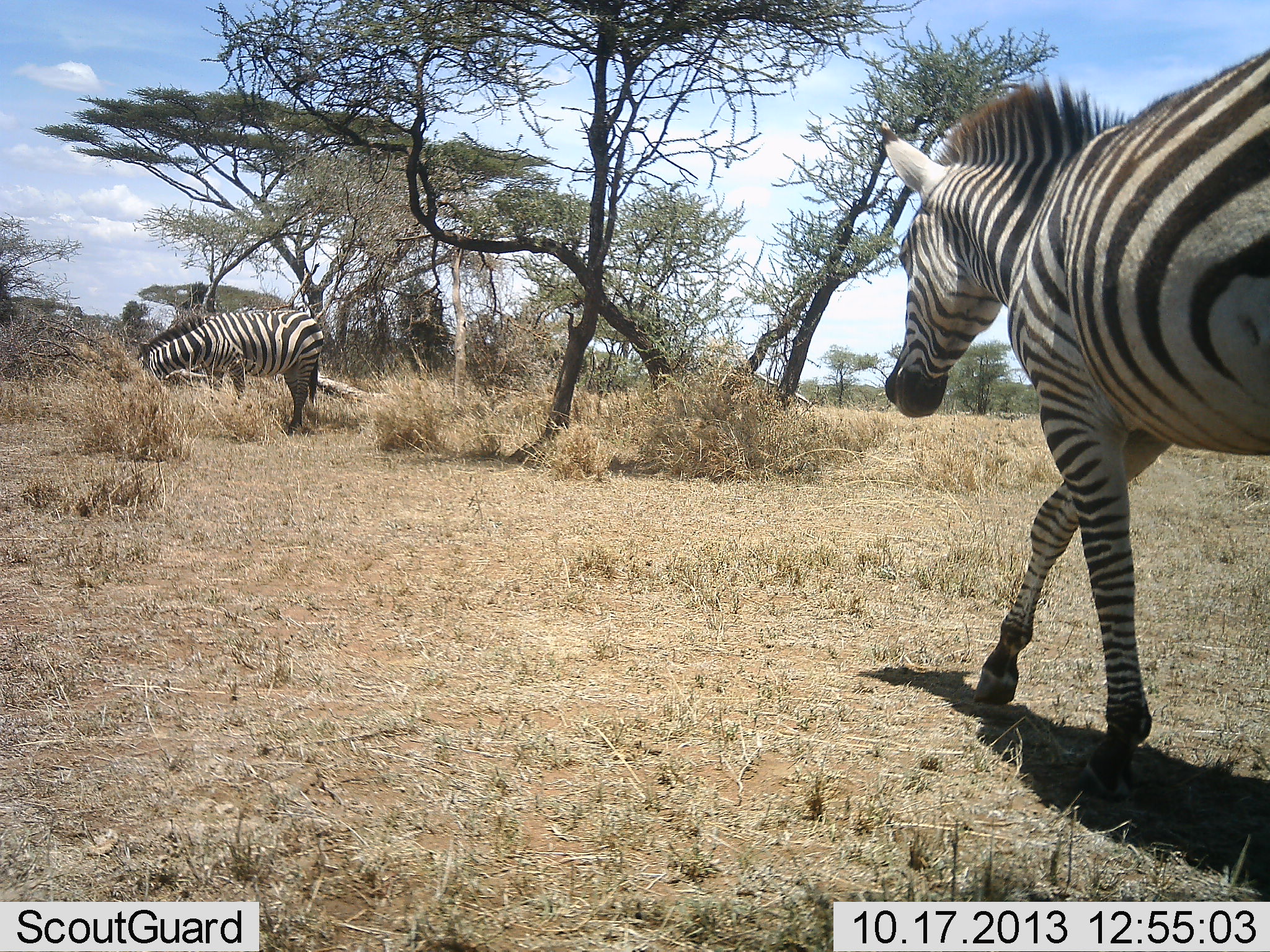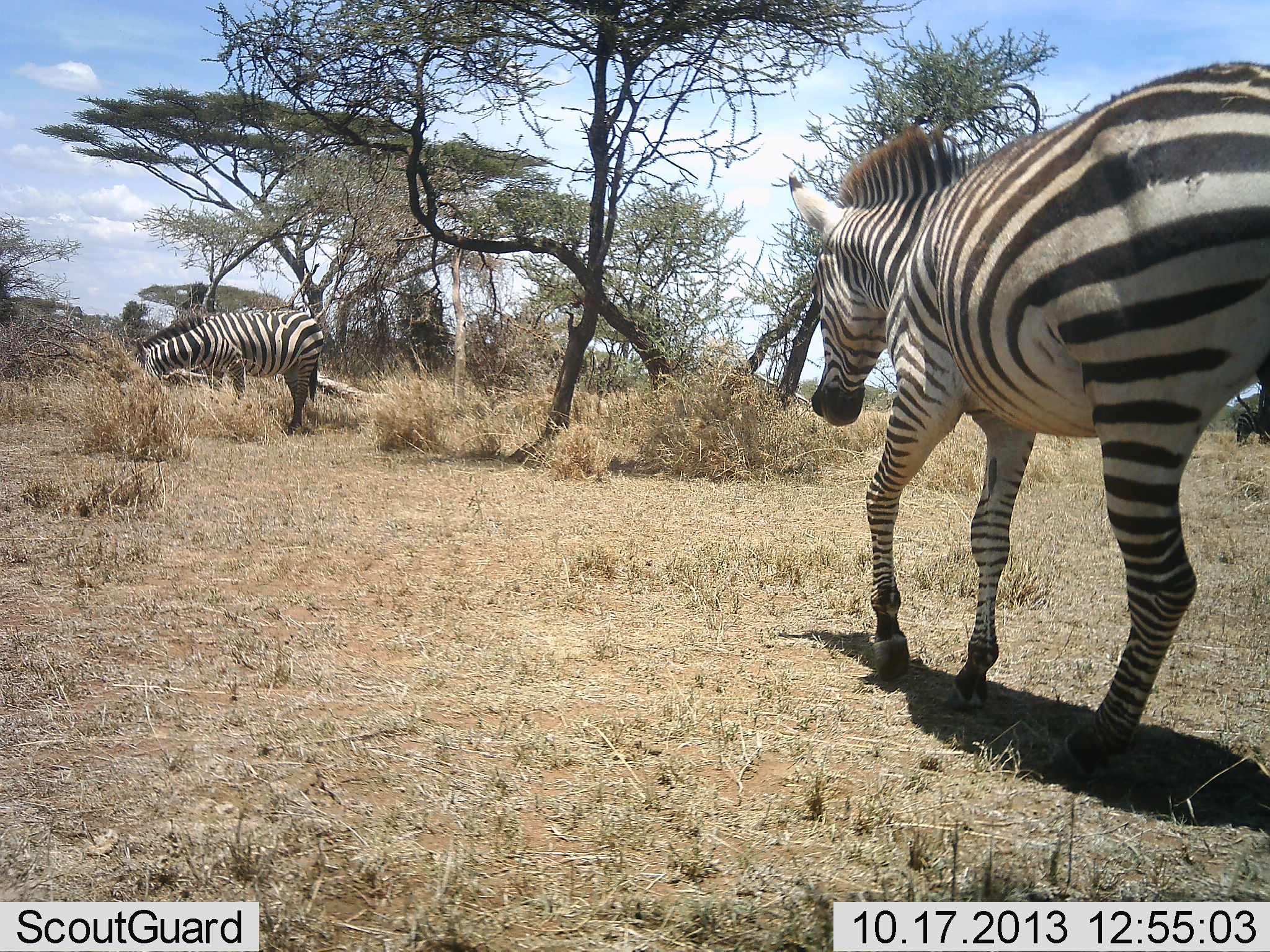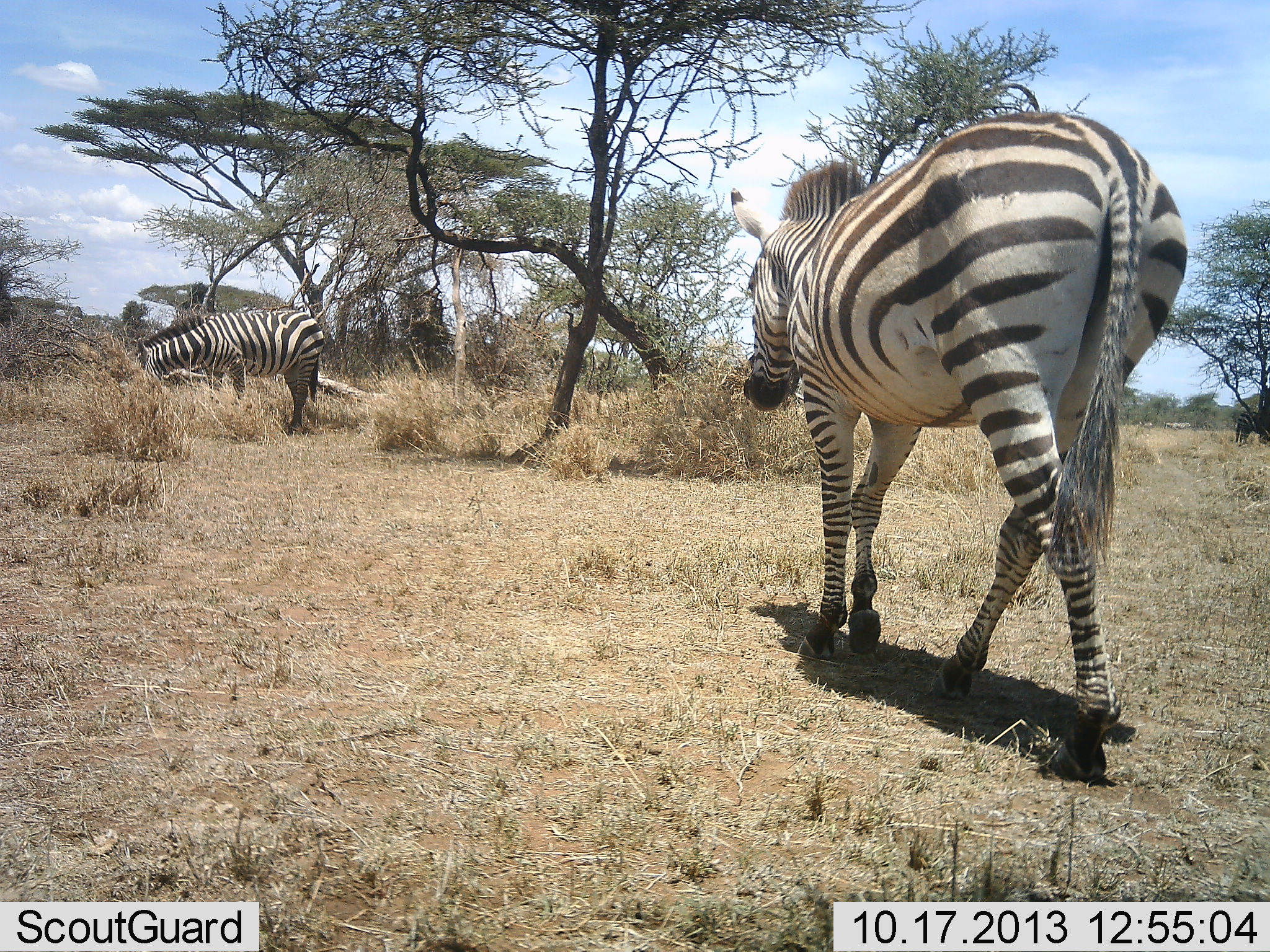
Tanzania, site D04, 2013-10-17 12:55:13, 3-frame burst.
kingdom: Animalia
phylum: Chordata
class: Mammalia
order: Perissodactyla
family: Equidae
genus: Equus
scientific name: Equus quagga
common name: plains zebra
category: zebra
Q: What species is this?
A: Zebra (plains zebra) (Equus quagga).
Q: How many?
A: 2.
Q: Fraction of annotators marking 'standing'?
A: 20%.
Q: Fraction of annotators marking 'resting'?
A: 10%.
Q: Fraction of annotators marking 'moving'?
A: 100%.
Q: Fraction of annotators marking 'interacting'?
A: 0%.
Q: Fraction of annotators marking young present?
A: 0%.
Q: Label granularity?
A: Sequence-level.